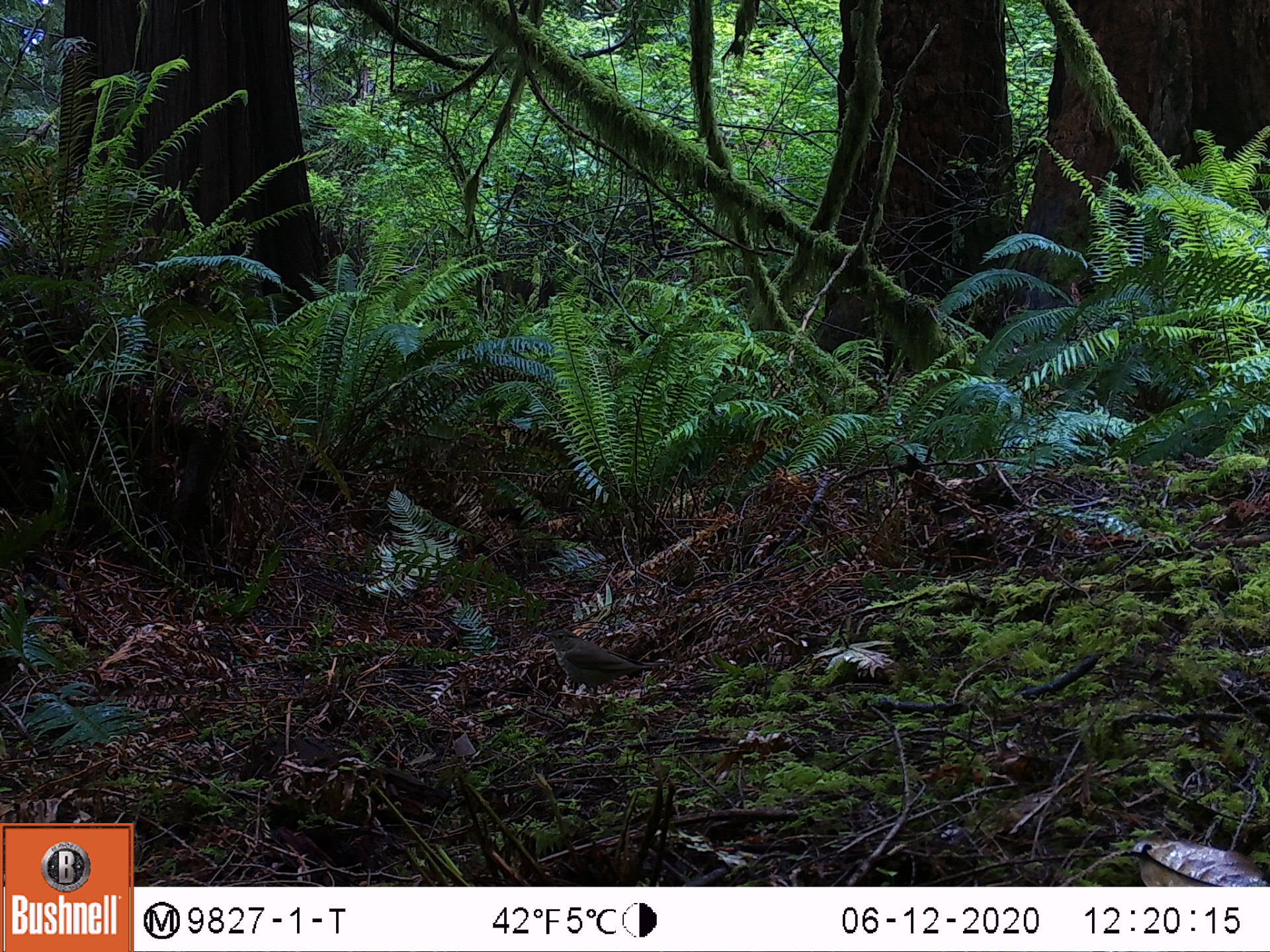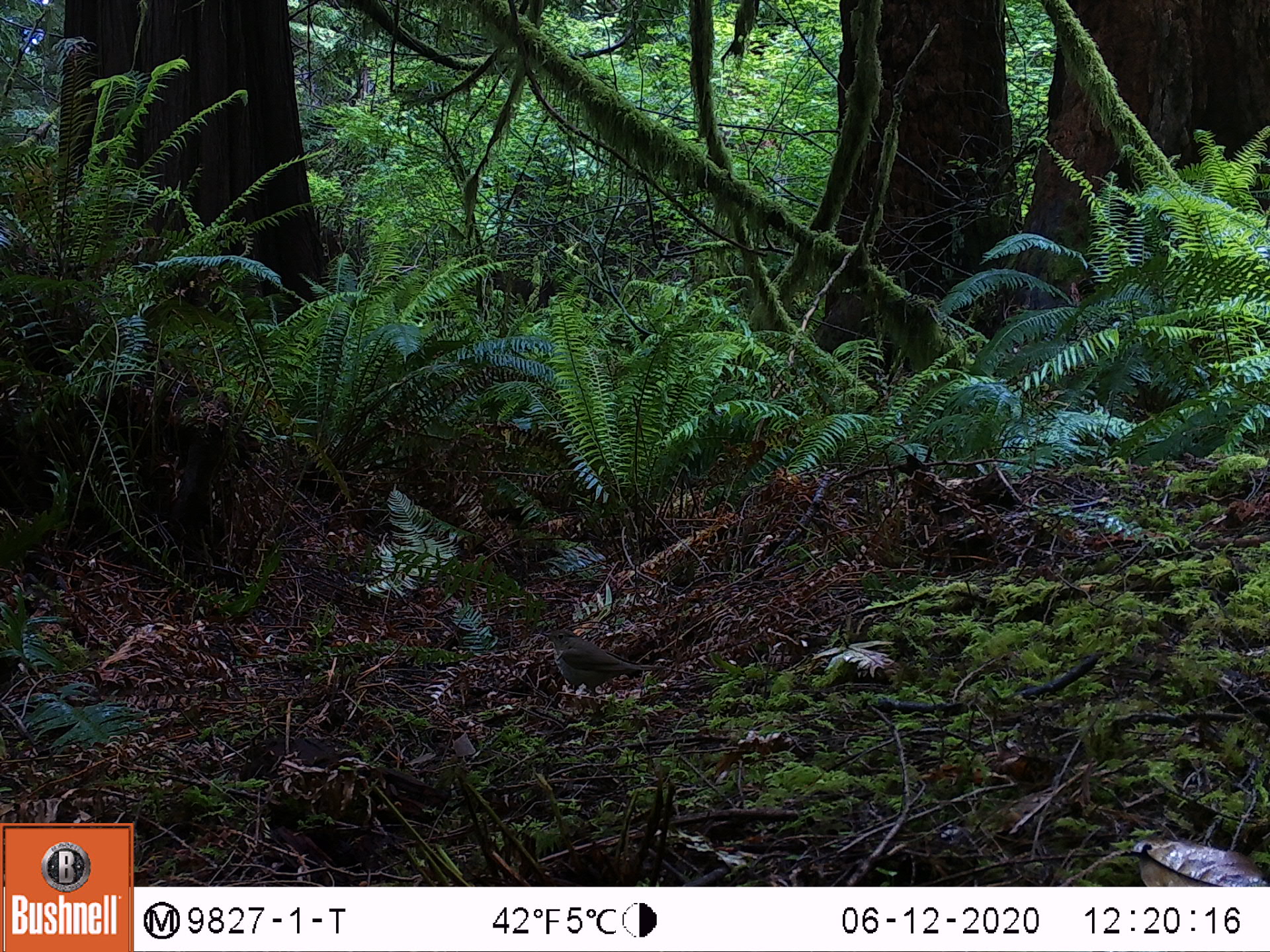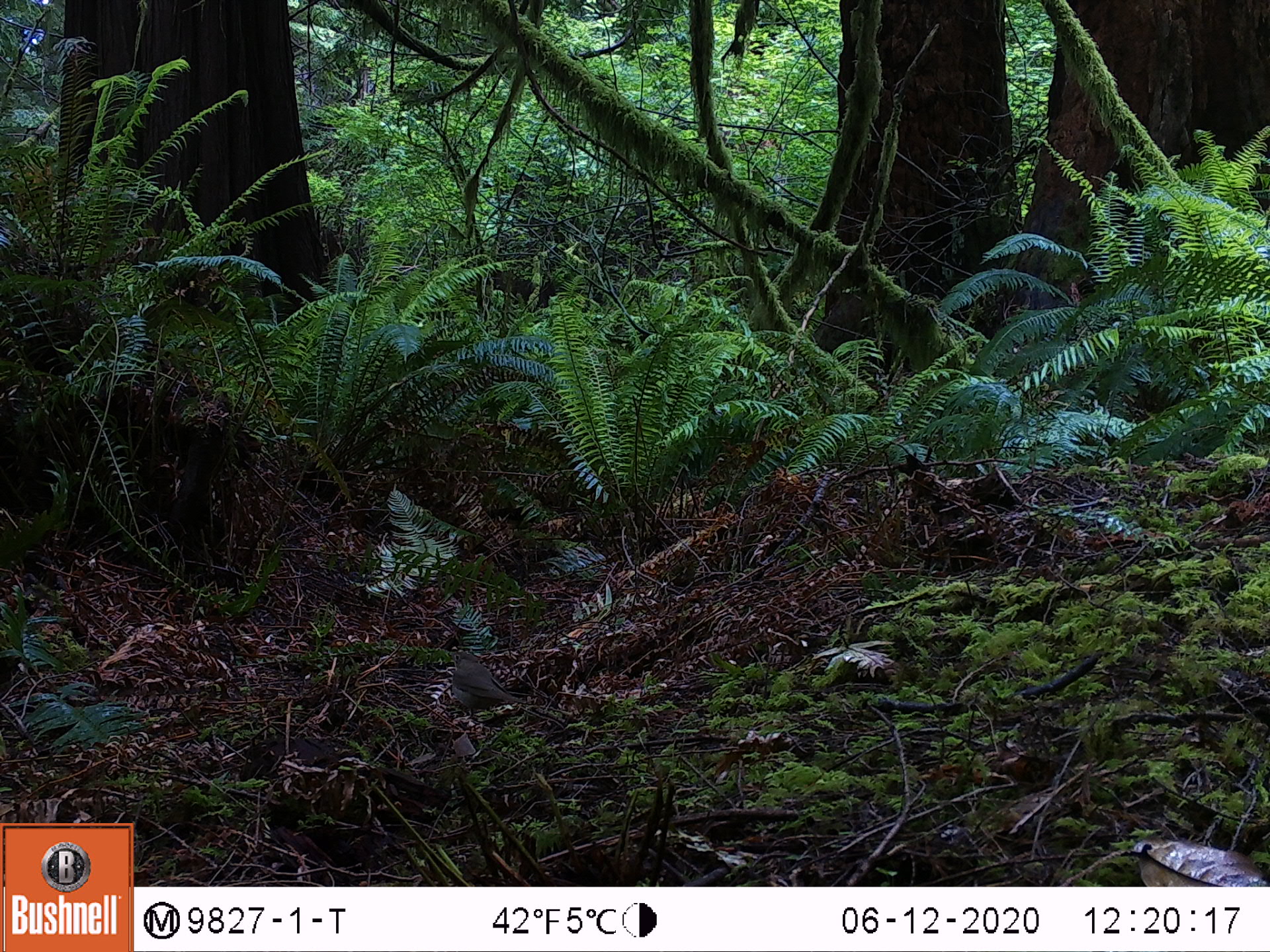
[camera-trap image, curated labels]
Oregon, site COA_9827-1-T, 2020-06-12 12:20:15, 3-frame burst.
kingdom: Animalia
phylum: Chordata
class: Aves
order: Passeriformes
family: Turdidae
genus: Catharus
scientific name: Catharus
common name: brown thrushes and nightingale-thrushes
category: catharus species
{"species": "catharus species (brown thrushes and nightingale-thrushes) (Catharus)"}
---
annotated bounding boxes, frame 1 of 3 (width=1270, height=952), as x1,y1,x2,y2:
catharus species: 532,620,673,724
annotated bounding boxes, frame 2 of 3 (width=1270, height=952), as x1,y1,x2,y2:
catharus species: 530,615,679,720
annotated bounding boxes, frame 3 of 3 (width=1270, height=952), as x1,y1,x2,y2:
catharus species: 438,641,545,738